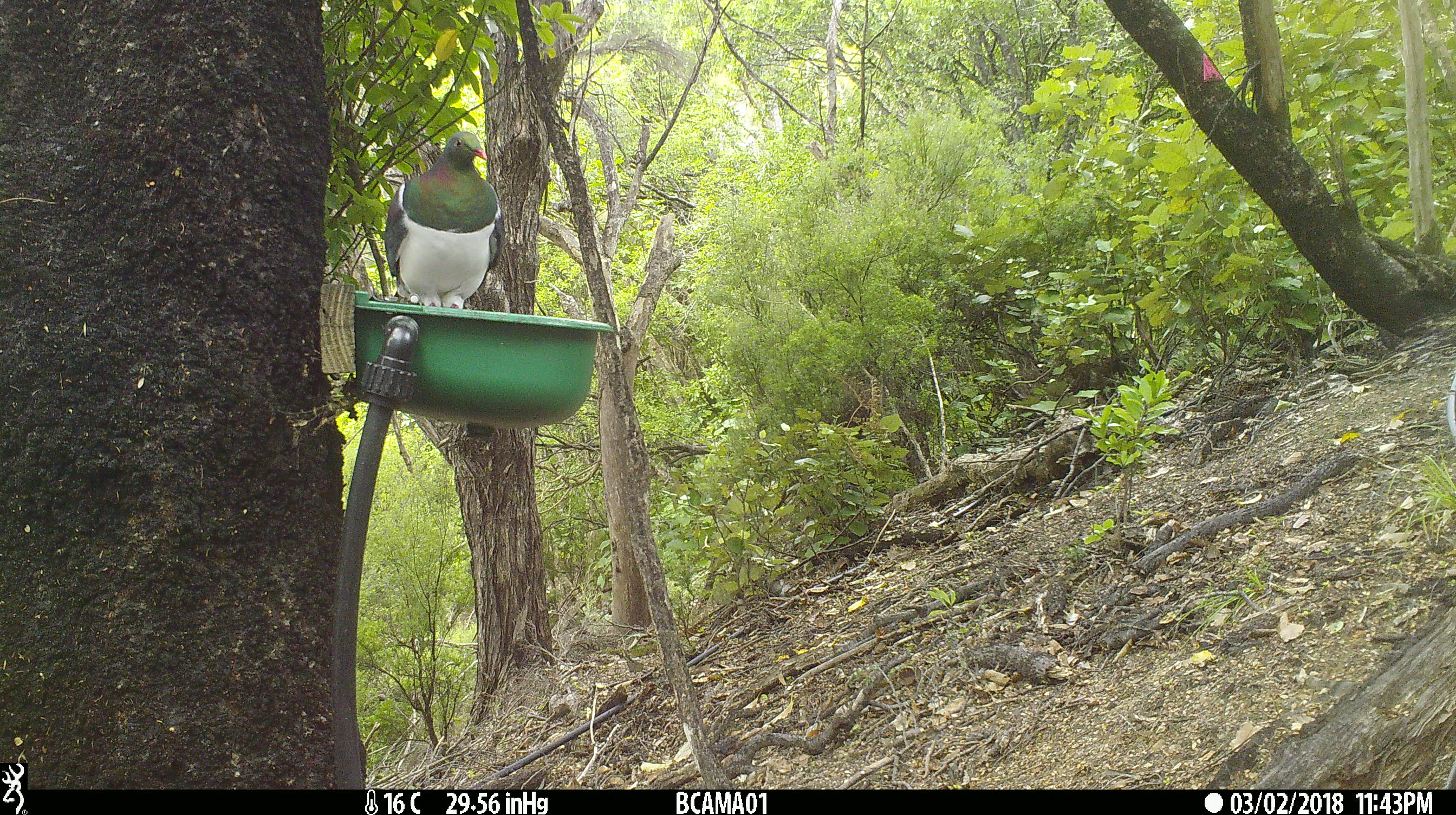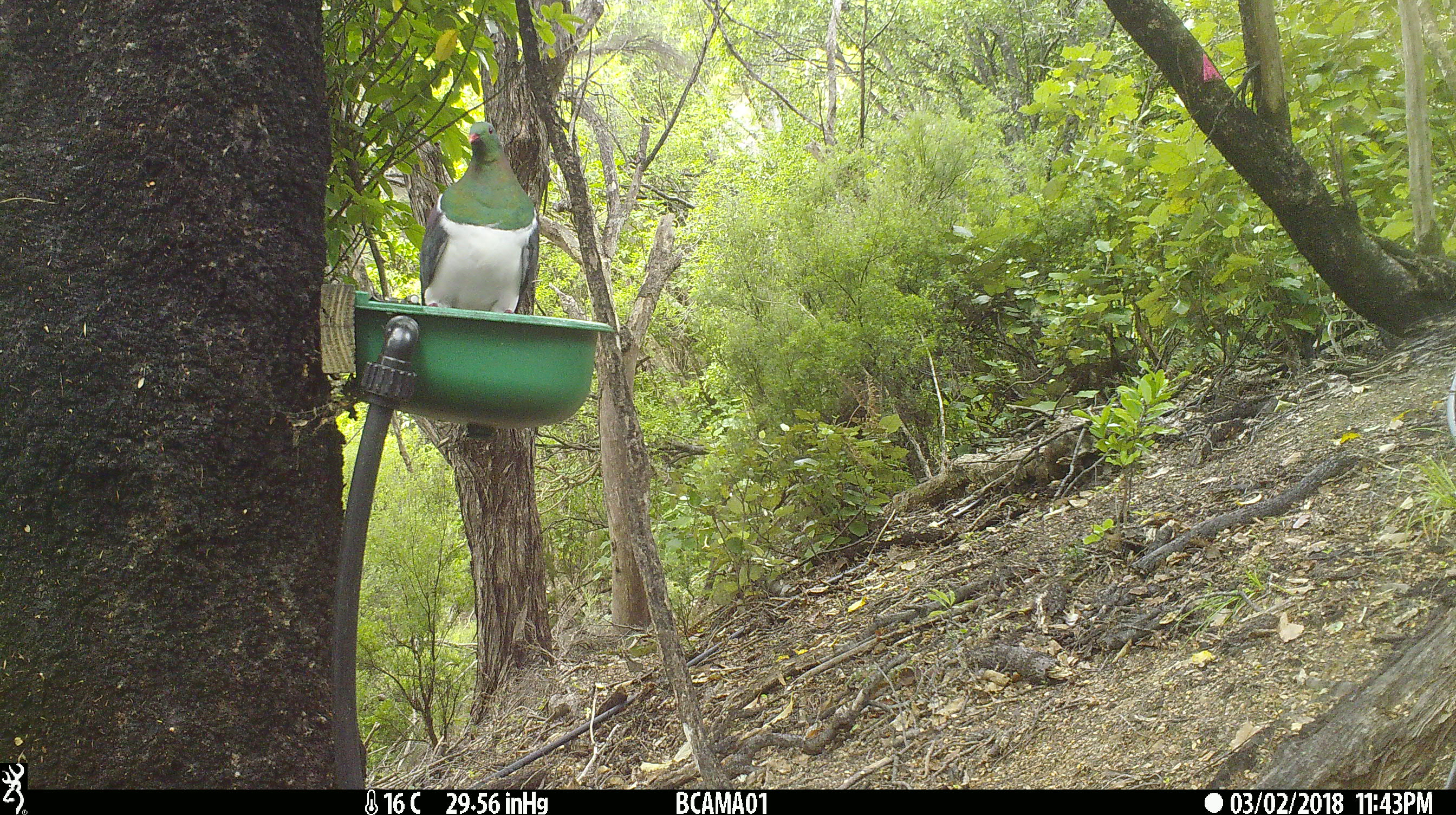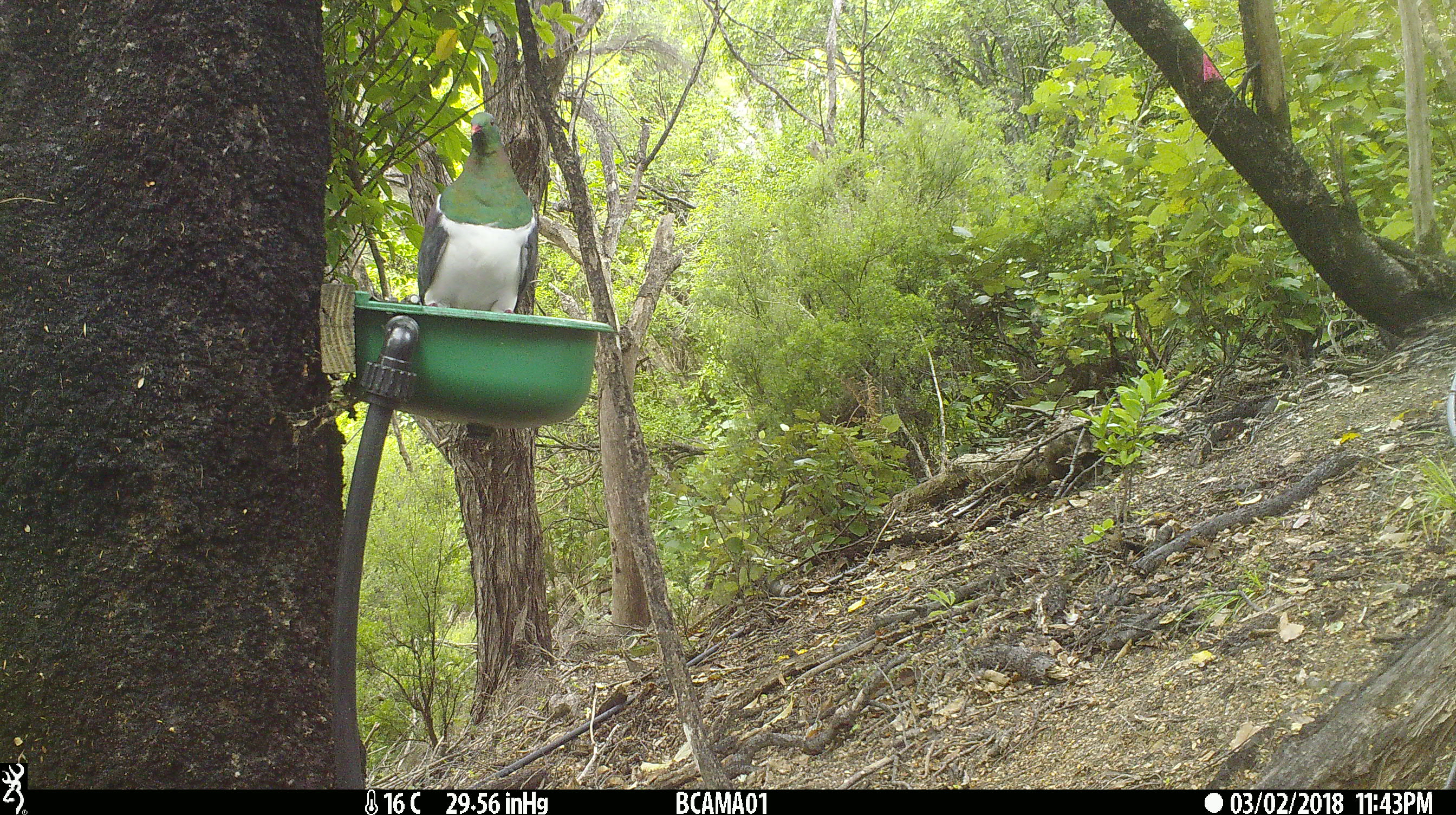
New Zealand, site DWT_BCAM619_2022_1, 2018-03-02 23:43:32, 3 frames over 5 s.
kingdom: Animalia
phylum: Chordata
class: Aves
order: Columbiformes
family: Columbidae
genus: Hemiphaga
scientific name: Hemiphaga novaeseelandiae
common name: new zealand pigeon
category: kereru